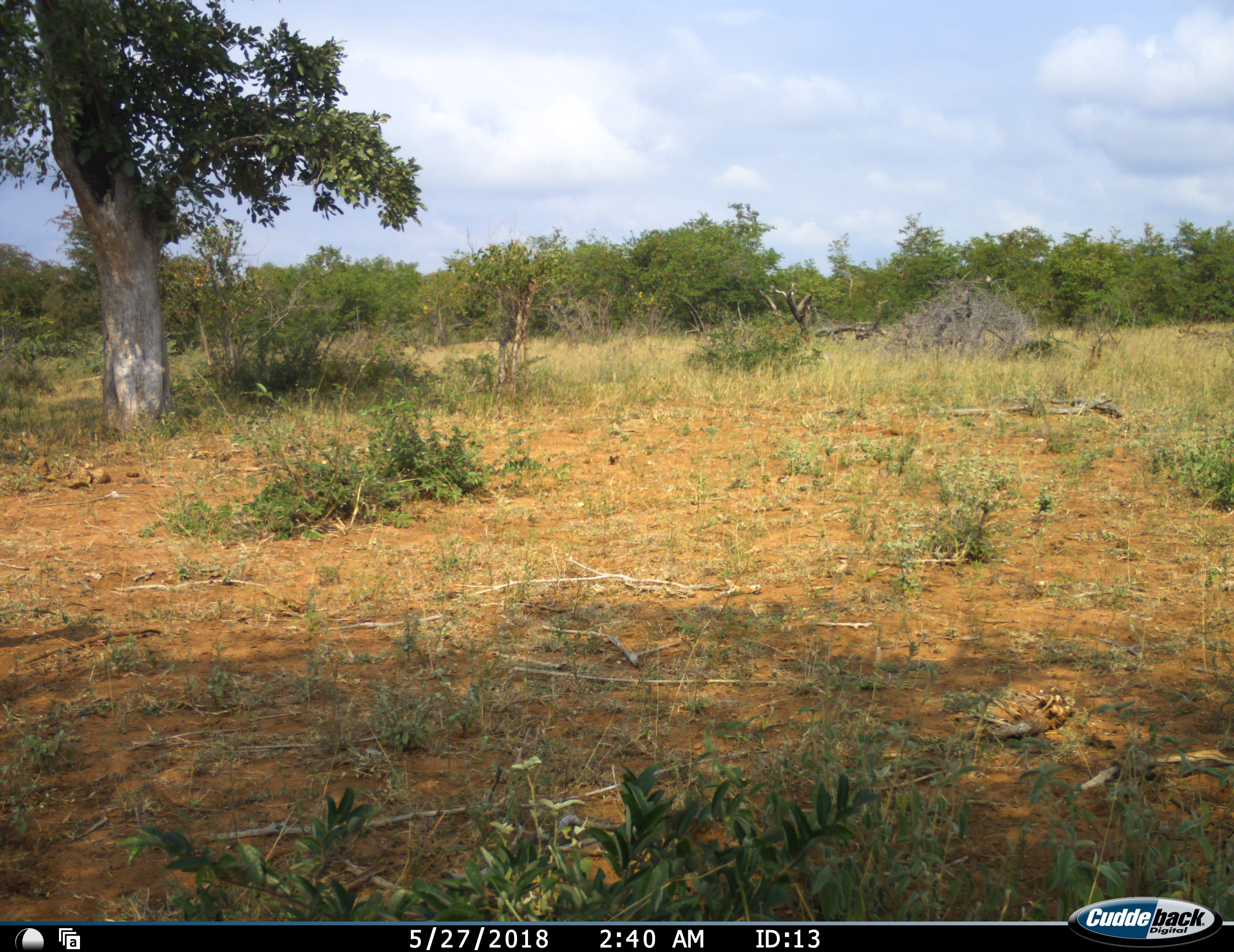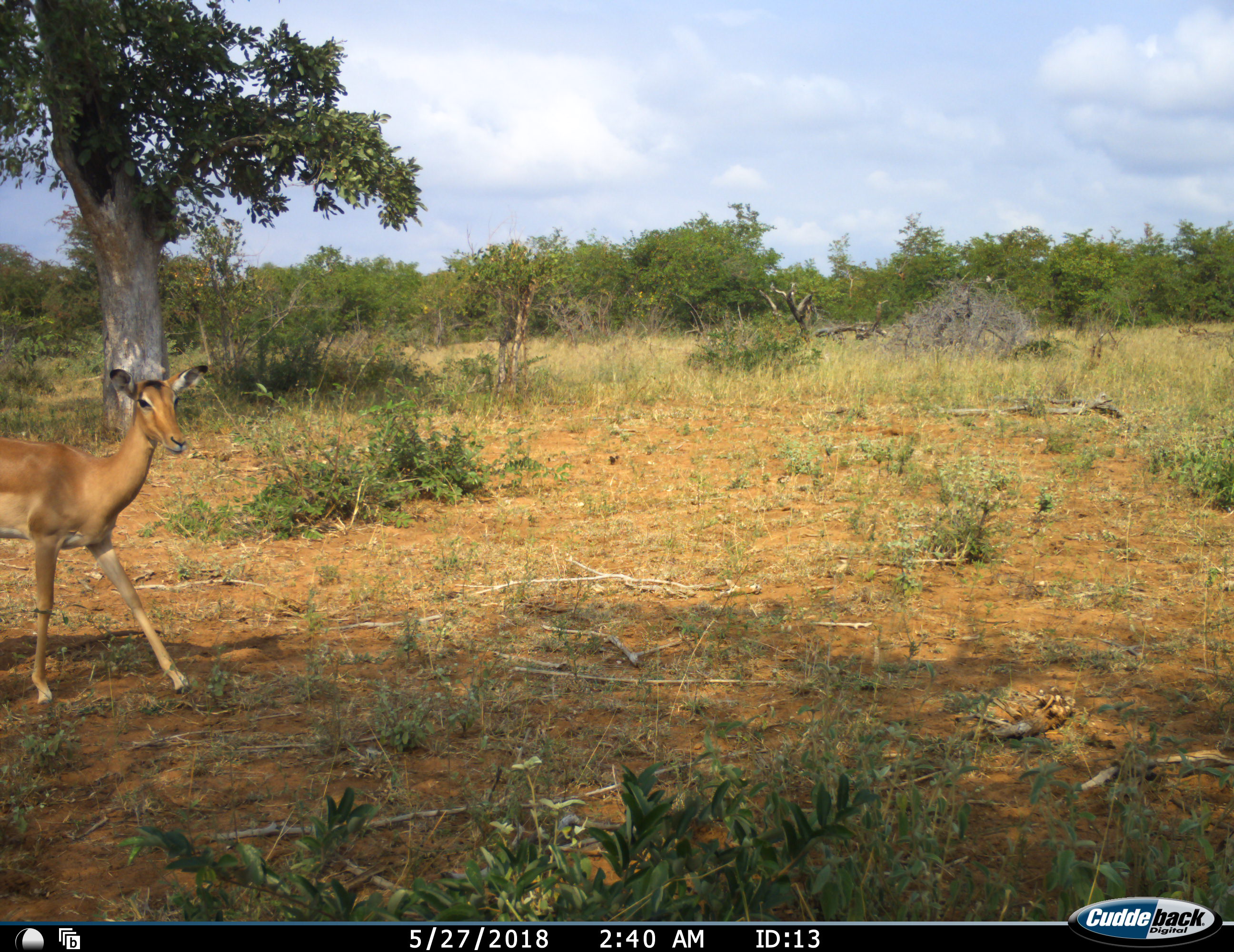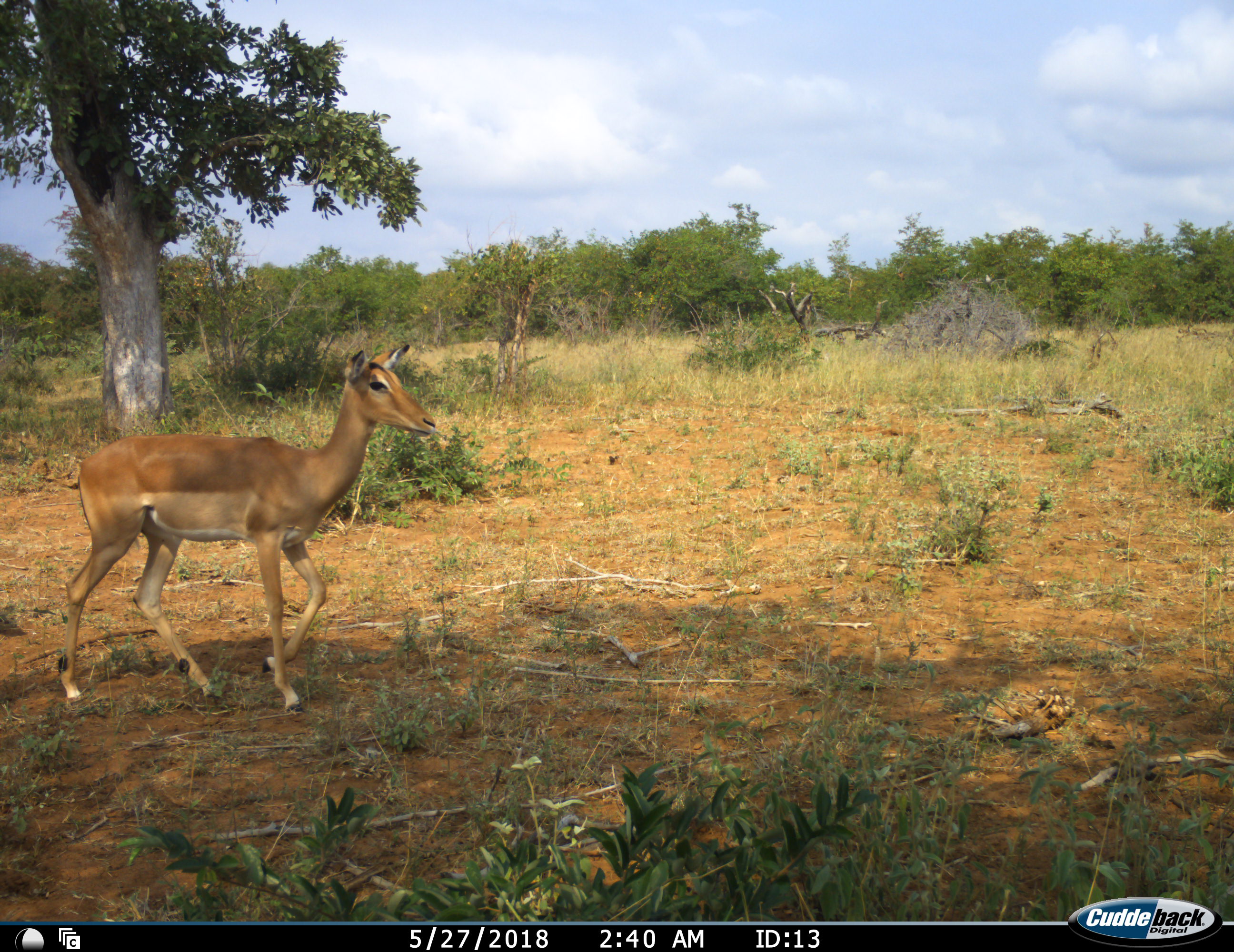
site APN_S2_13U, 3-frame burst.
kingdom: Animalia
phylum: Chordata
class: Mammalia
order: Artiodactyla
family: Bovidae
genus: Aepyceros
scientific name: Aepyceros melampus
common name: impala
Impala (Aepyceros melampus), count 1. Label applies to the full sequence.